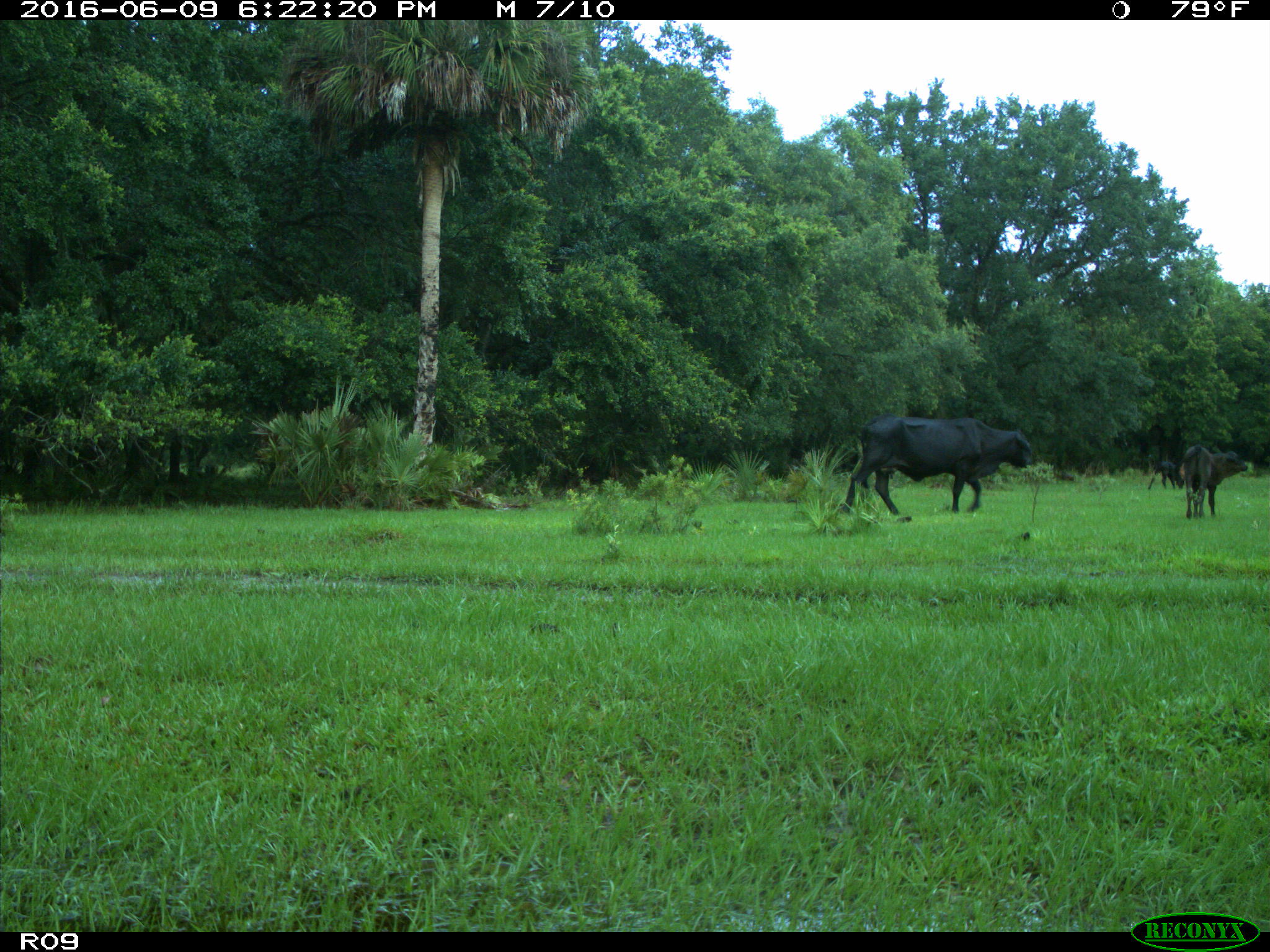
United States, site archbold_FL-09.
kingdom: Animalia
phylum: Chordata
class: Mammalia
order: Artiodactyla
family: Bovidae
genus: Bos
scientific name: Bos taurus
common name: domestic cow